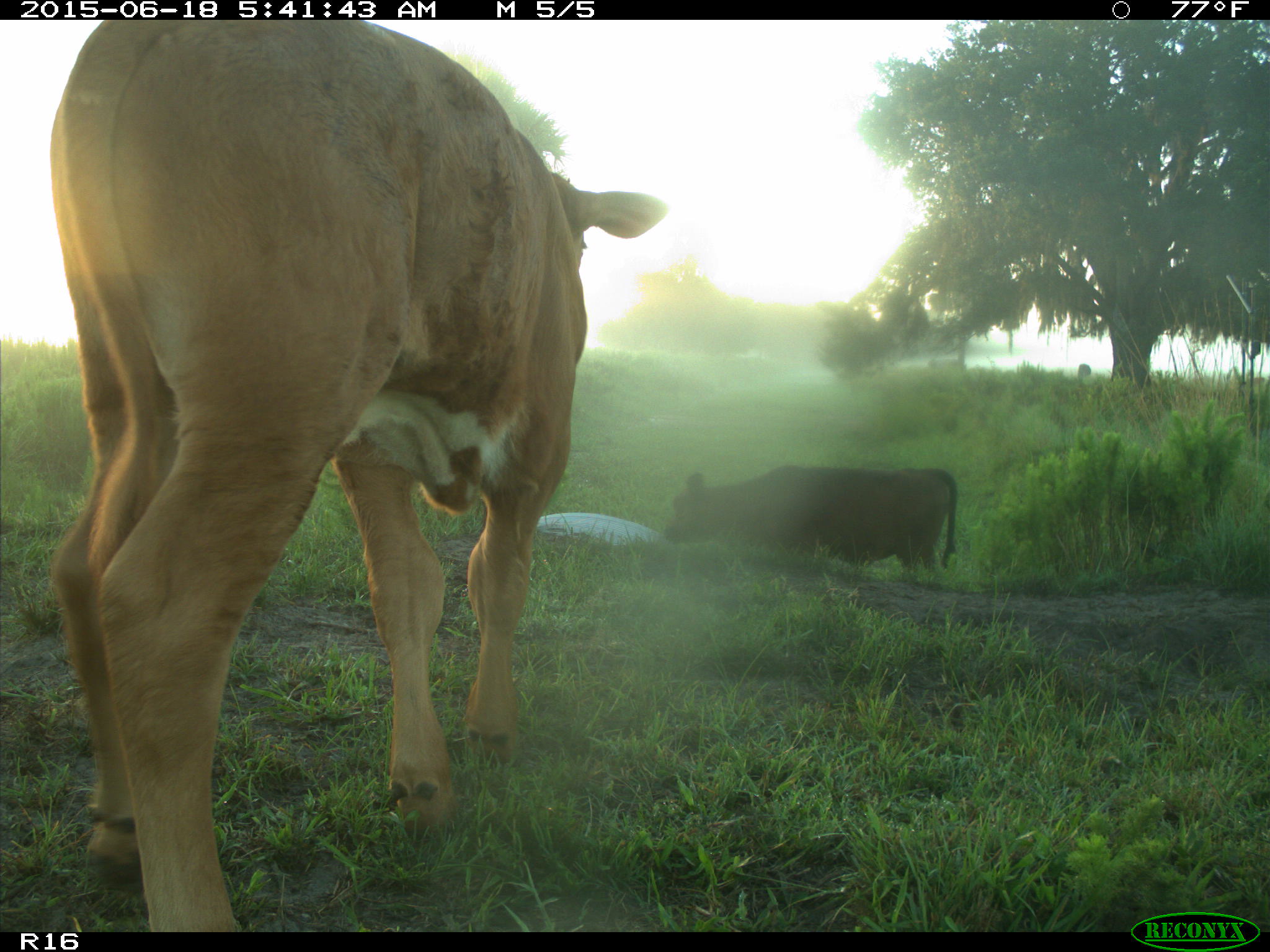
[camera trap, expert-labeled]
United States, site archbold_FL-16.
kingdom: Animalia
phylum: Chordata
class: Mammalia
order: Artiodactyla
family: Suidae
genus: Sus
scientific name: Sus scrofa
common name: wild boar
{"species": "Sus scrofa (wild boar)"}